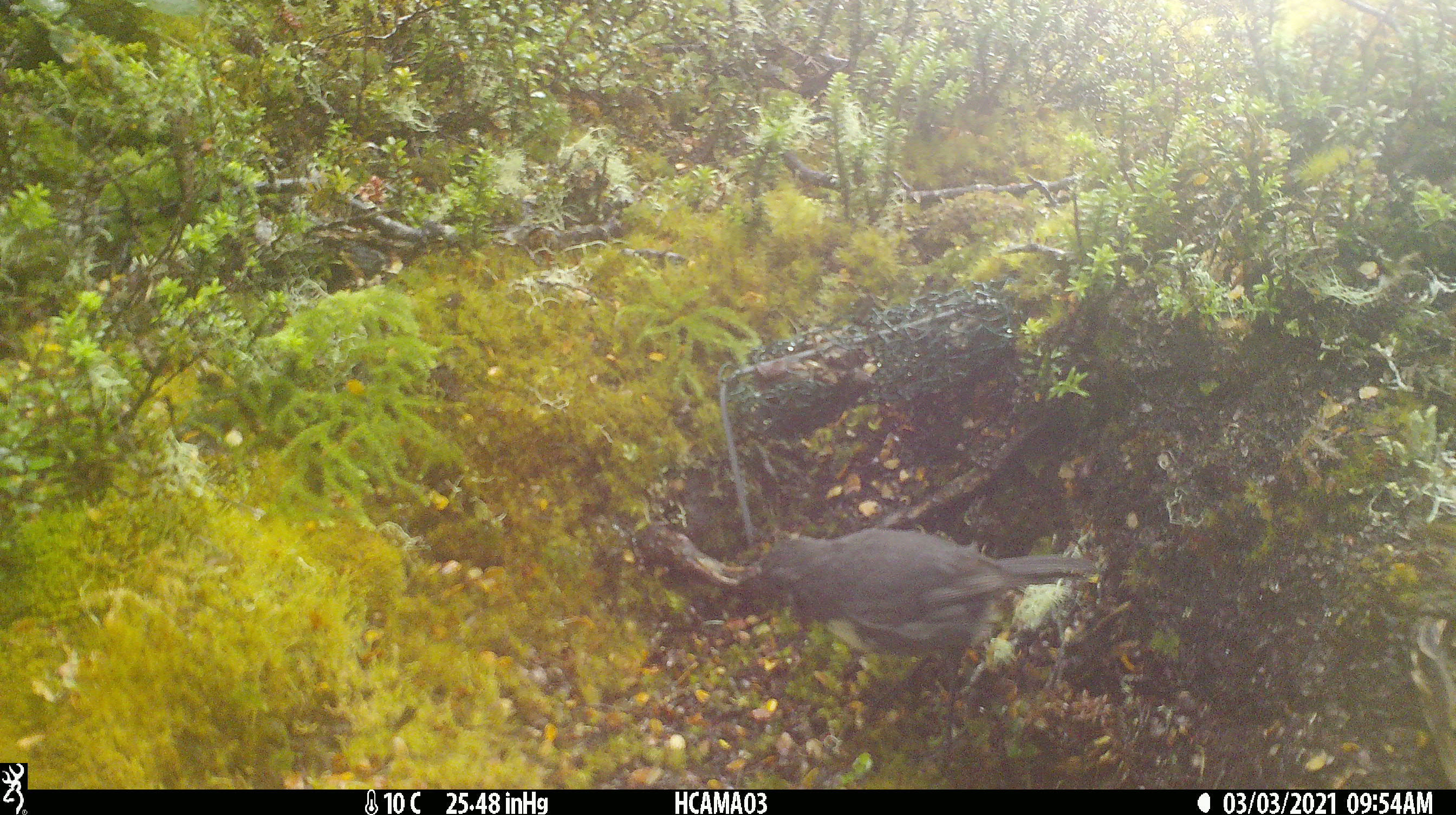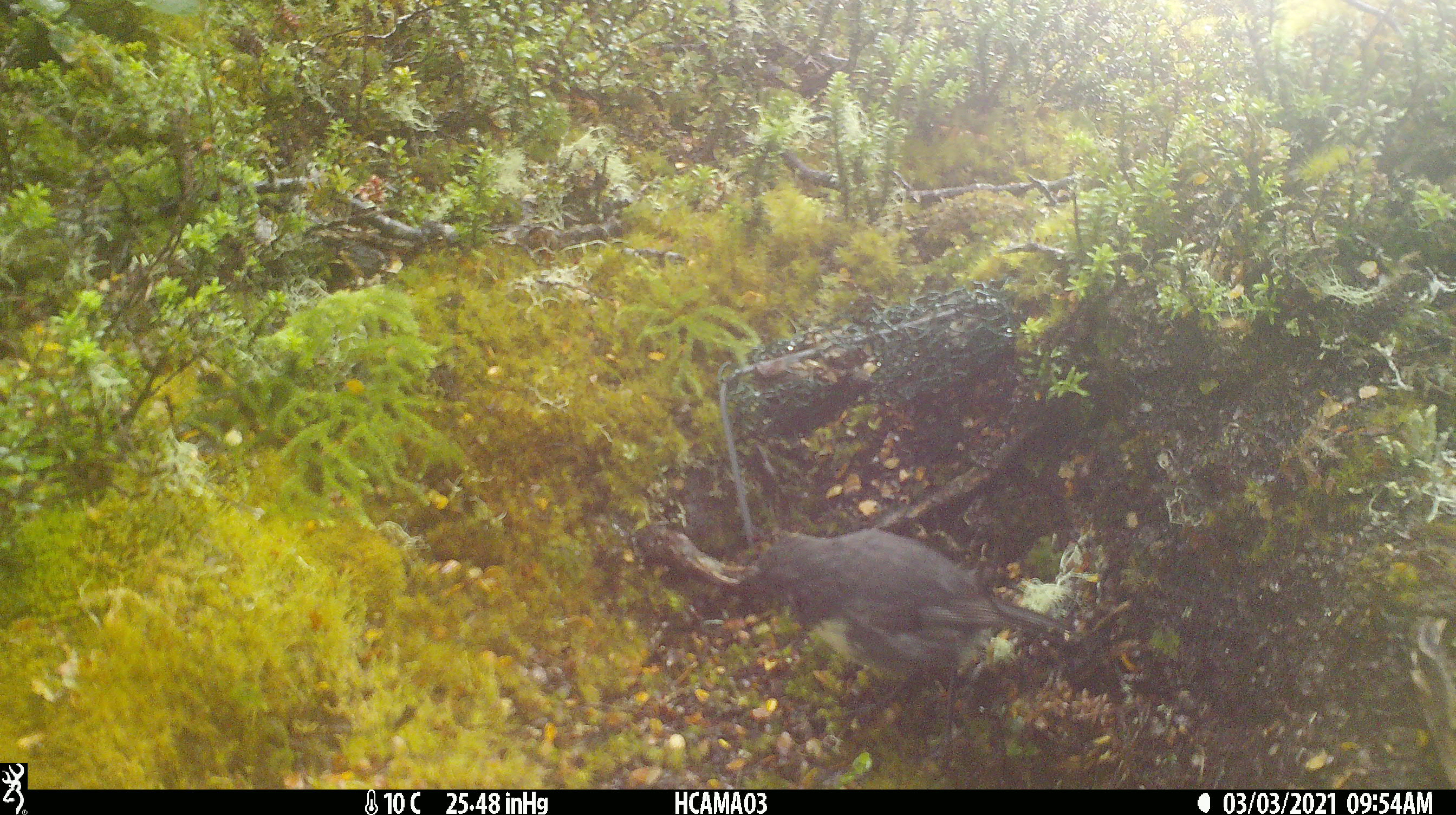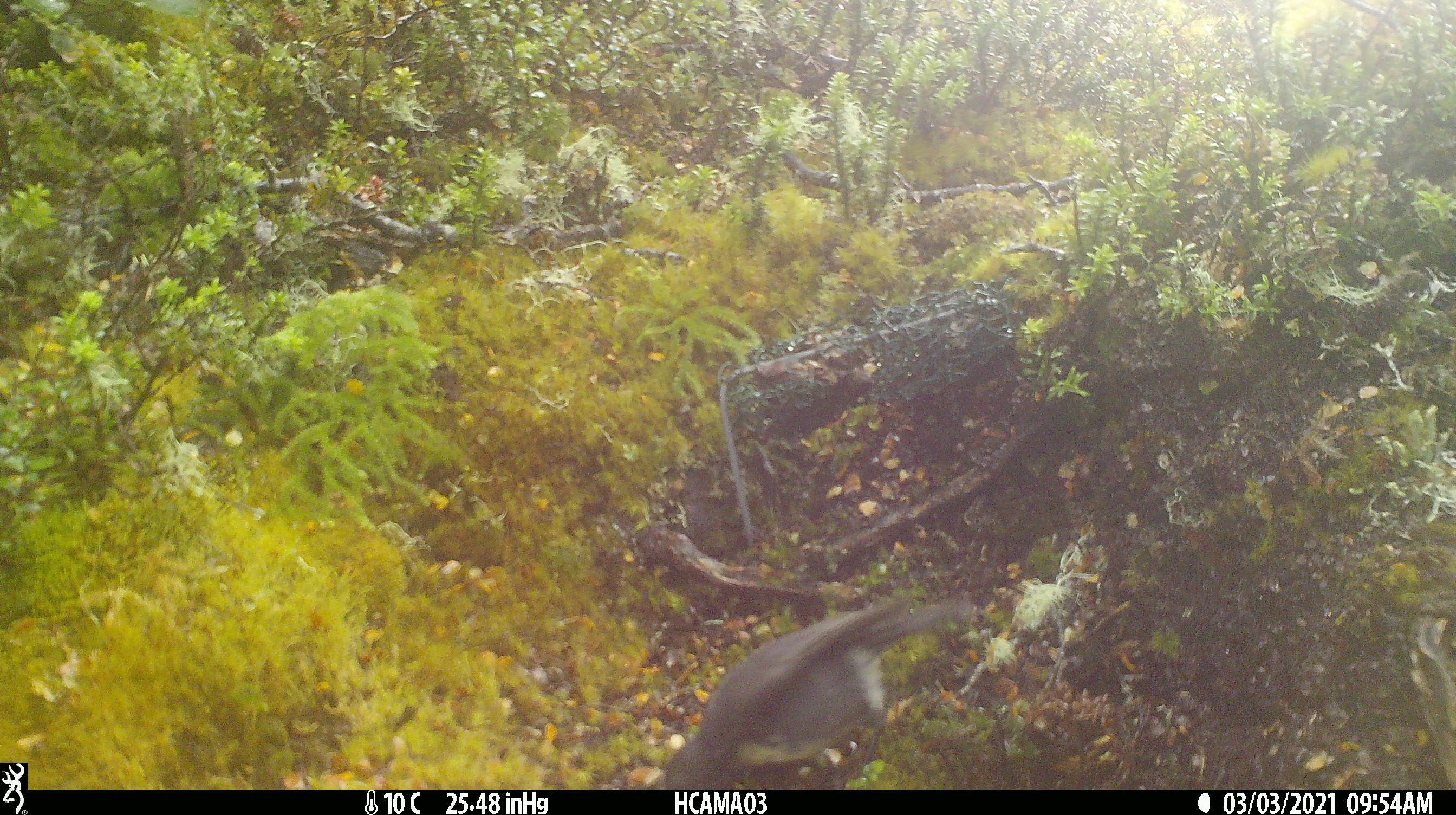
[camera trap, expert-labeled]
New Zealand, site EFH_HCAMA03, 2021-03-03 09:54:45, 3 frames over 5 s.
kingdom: Animalia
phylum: Chordata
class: Aves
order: Passeriformes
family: Petroicidae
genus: Petroica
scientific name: Petroica australis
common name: new zealand robin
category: robin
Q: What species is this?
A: Robin (new zealand robin) (Petroica australis).